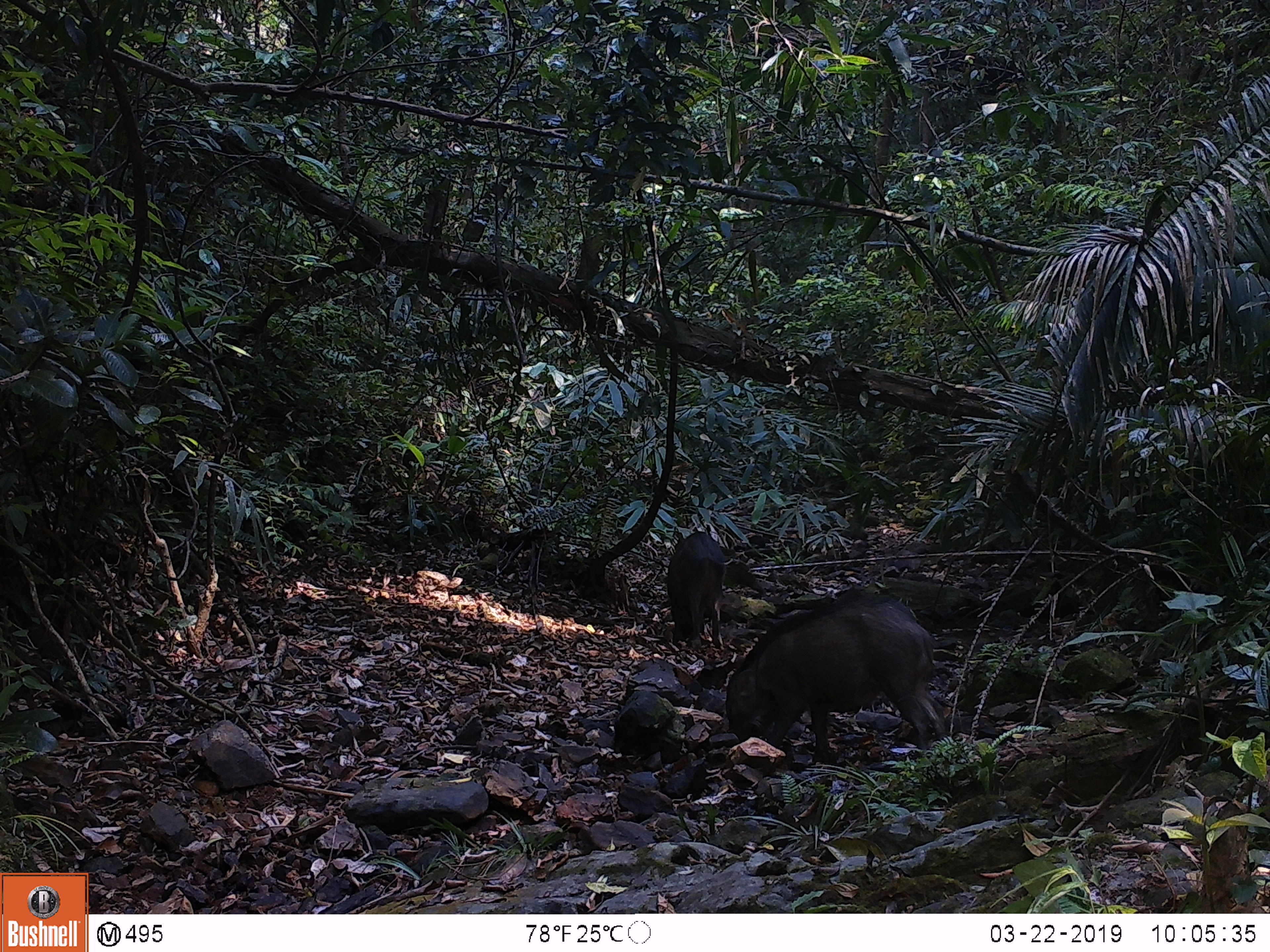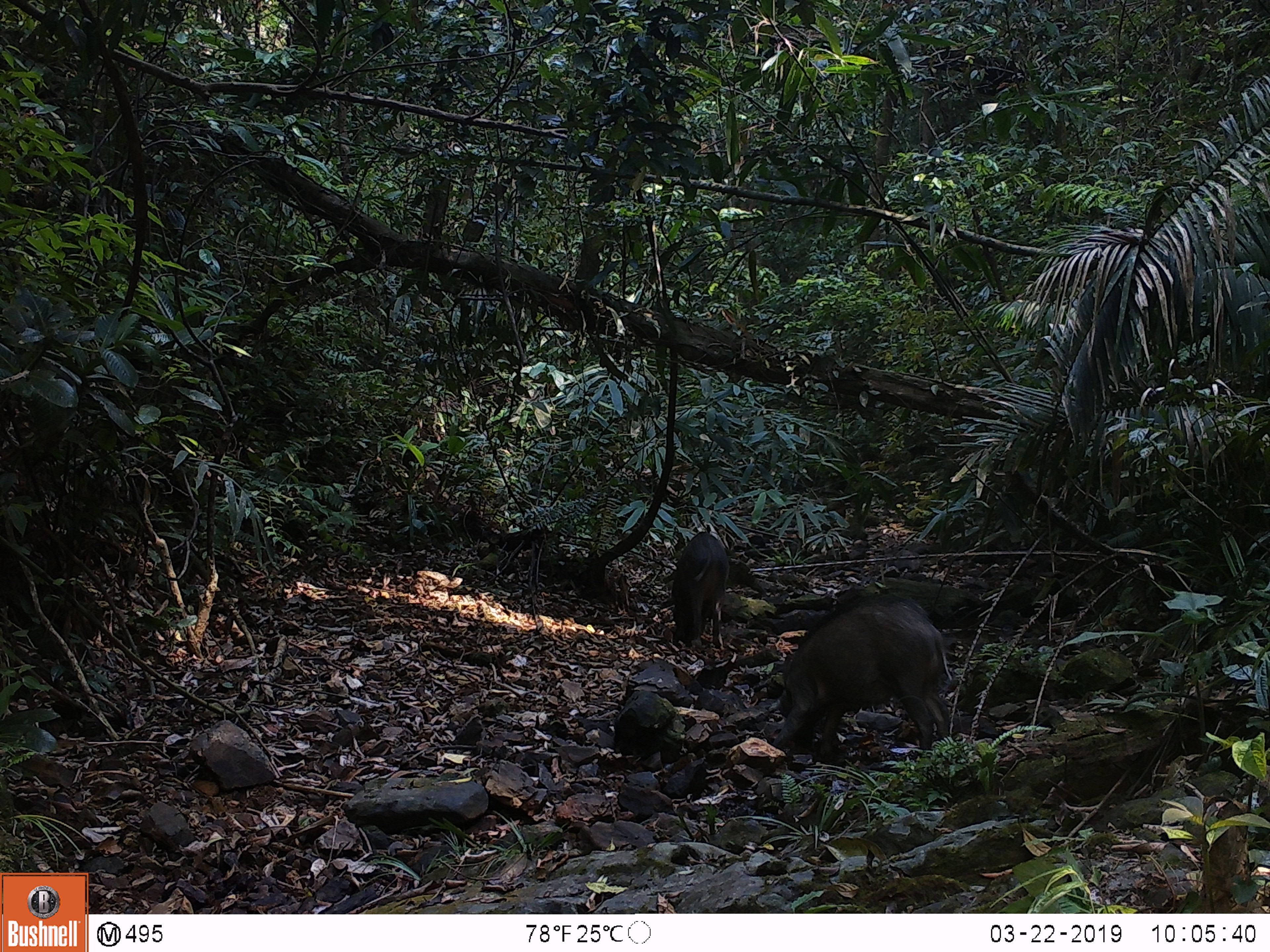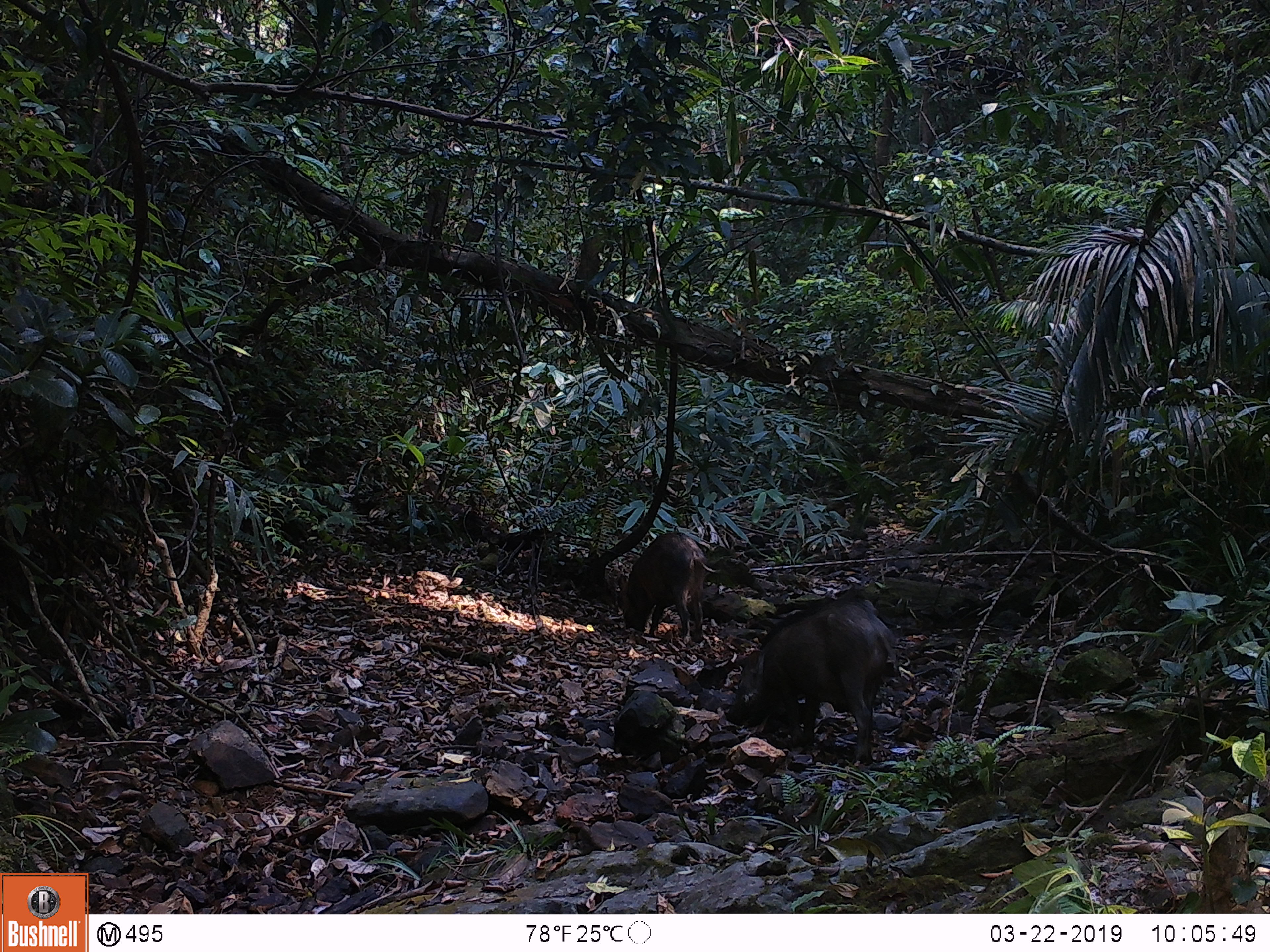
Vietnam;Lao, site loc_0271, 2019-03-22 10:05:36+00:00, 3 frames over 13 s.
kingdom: Animalia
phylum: Chordata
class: Mammalia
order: Artiodactyla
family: Suidae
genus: Sus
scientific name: Sus scrofa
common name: eurasian wild pig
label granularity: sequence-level